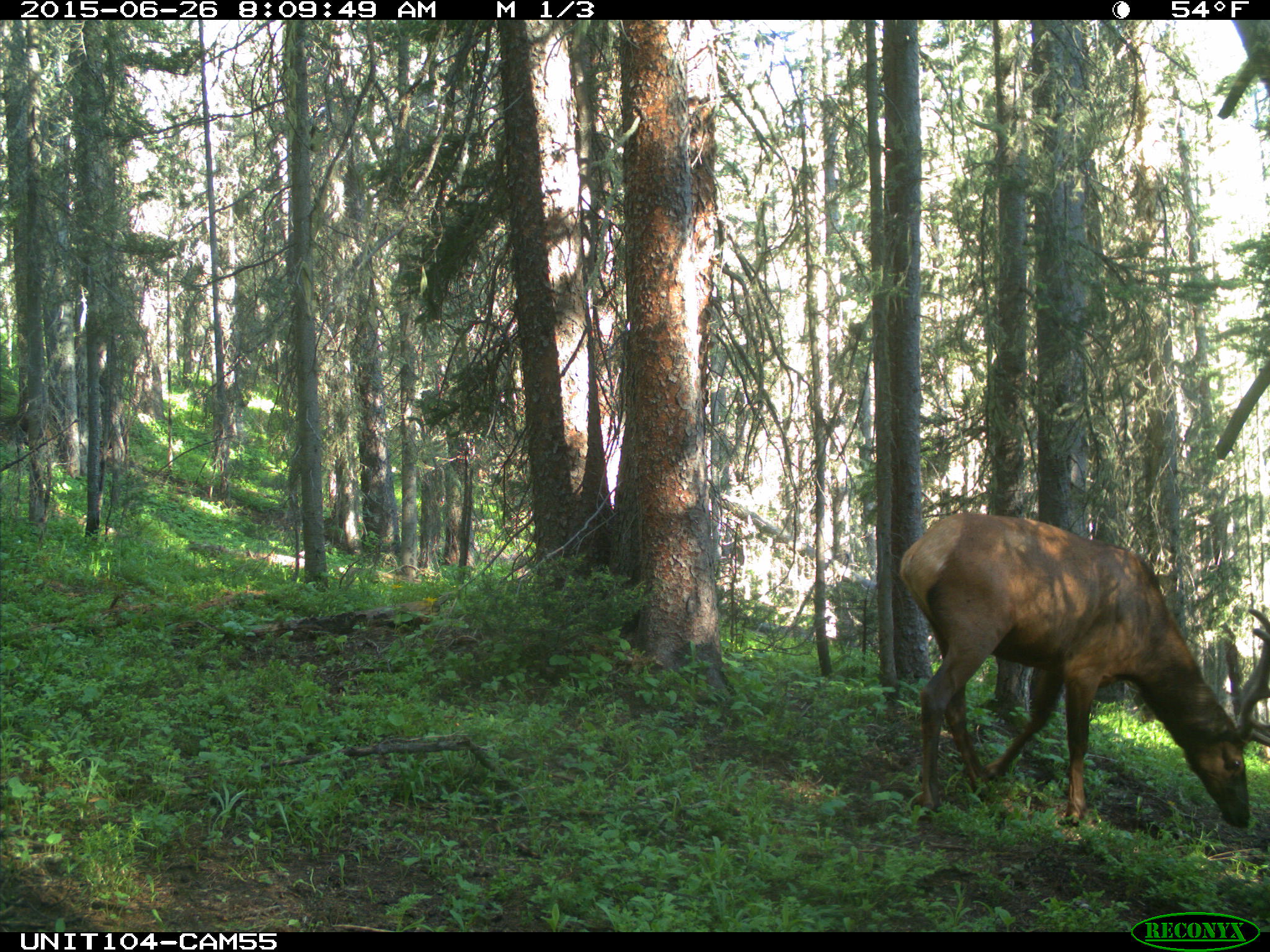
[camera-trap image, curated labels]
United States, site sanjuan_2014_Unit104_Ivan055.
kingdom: Animalia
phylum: Chordata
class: Mammalia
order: Artiodactyla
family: Cervidae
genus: Cervus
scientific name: Cervus elaphus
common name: red deer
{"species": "Cervus elaphus (red deer)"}